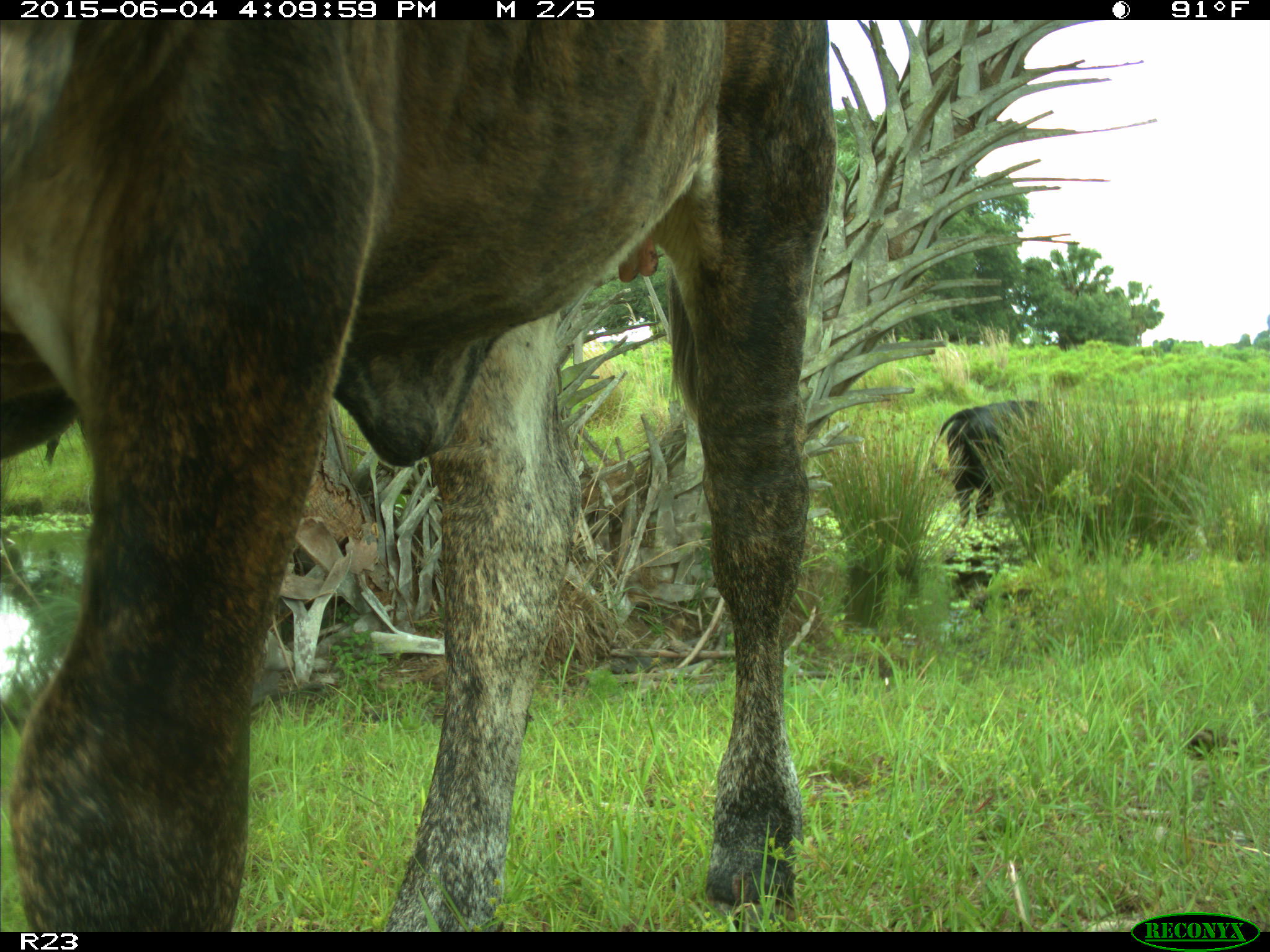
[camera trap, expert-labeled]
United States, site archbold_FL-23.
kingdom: Animalia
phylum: Chordata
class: Mammalia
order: Artiodactyla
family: Bovidae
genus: Bos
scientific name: Bos taurus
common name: domestic cow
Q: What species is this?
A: Bos taurus (domestic cow).